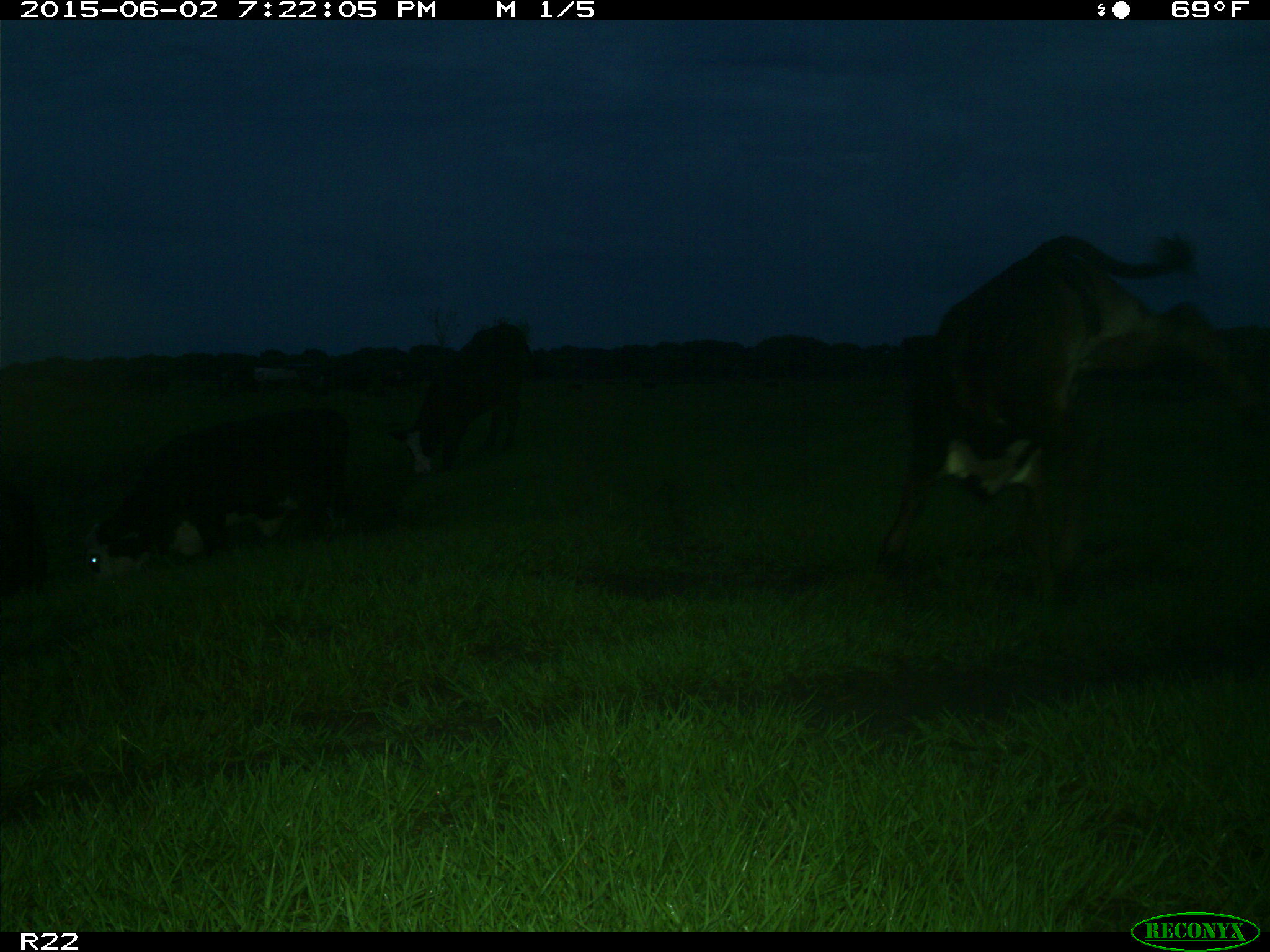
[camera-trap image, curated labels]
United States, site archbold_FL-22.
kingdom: Animalia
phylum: Chordata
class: Mammalia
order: Artiodactyla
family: Bovidae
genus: Bos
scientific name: Bos taurus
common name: domestic cow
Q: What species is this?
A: Bos taurus (domestic cow).